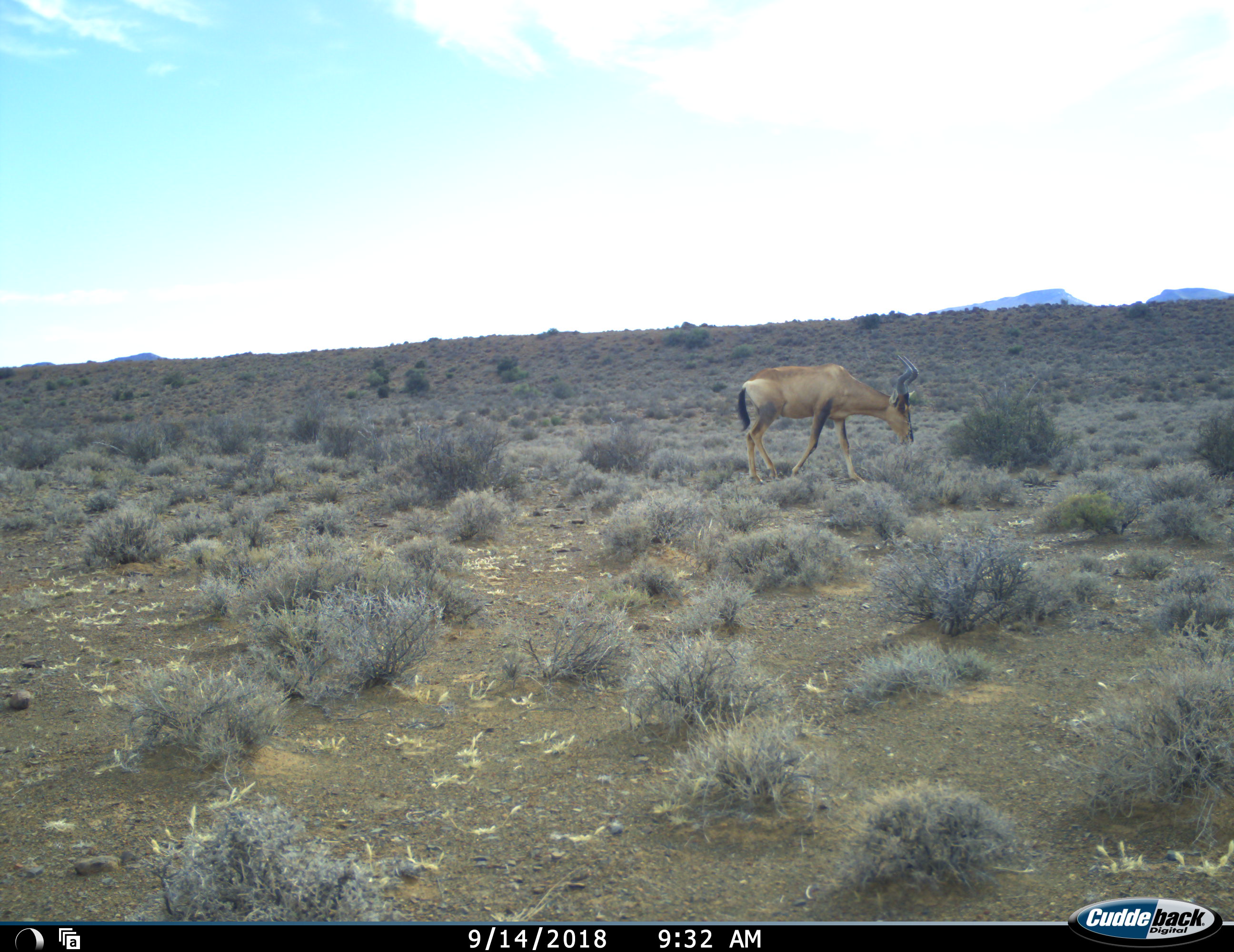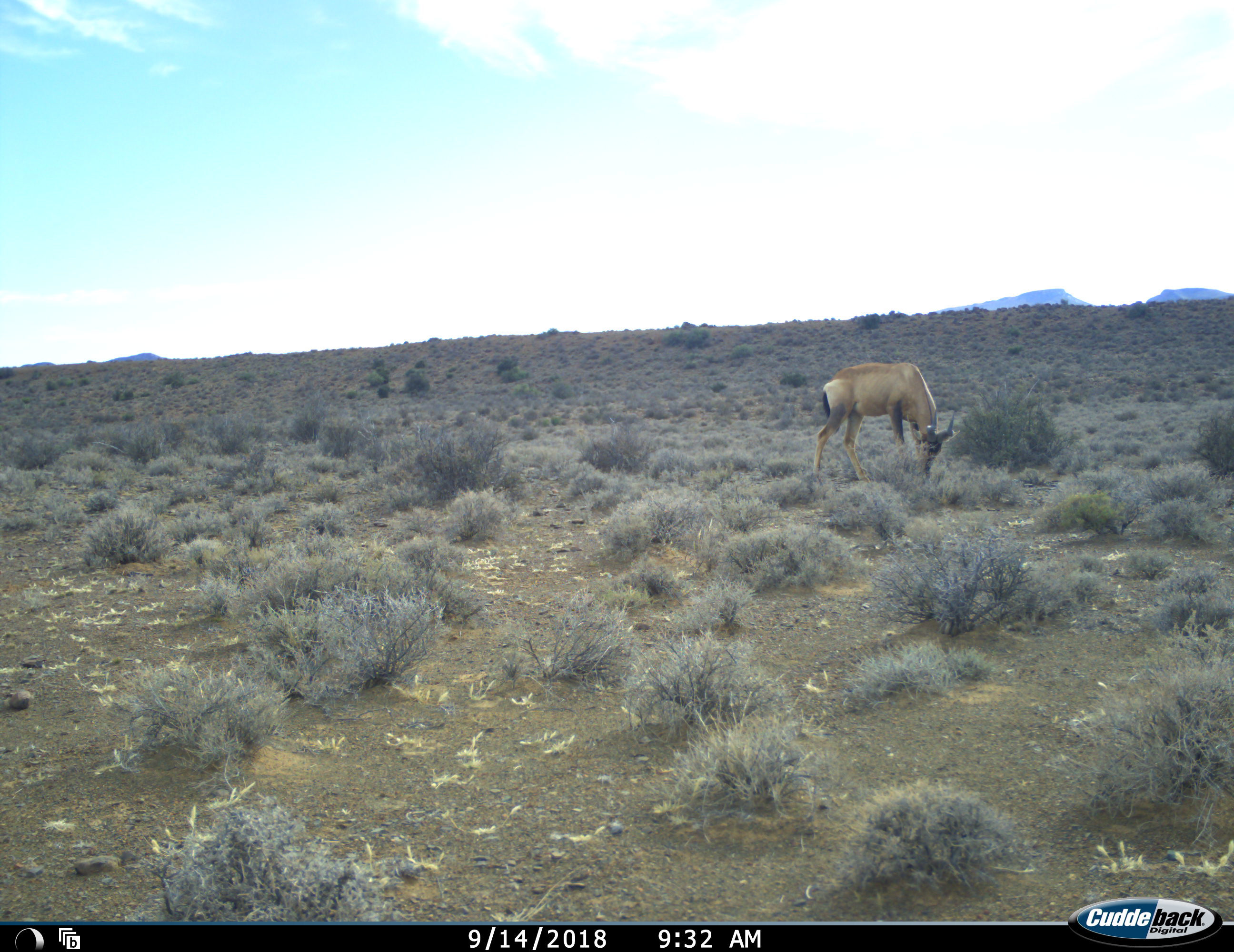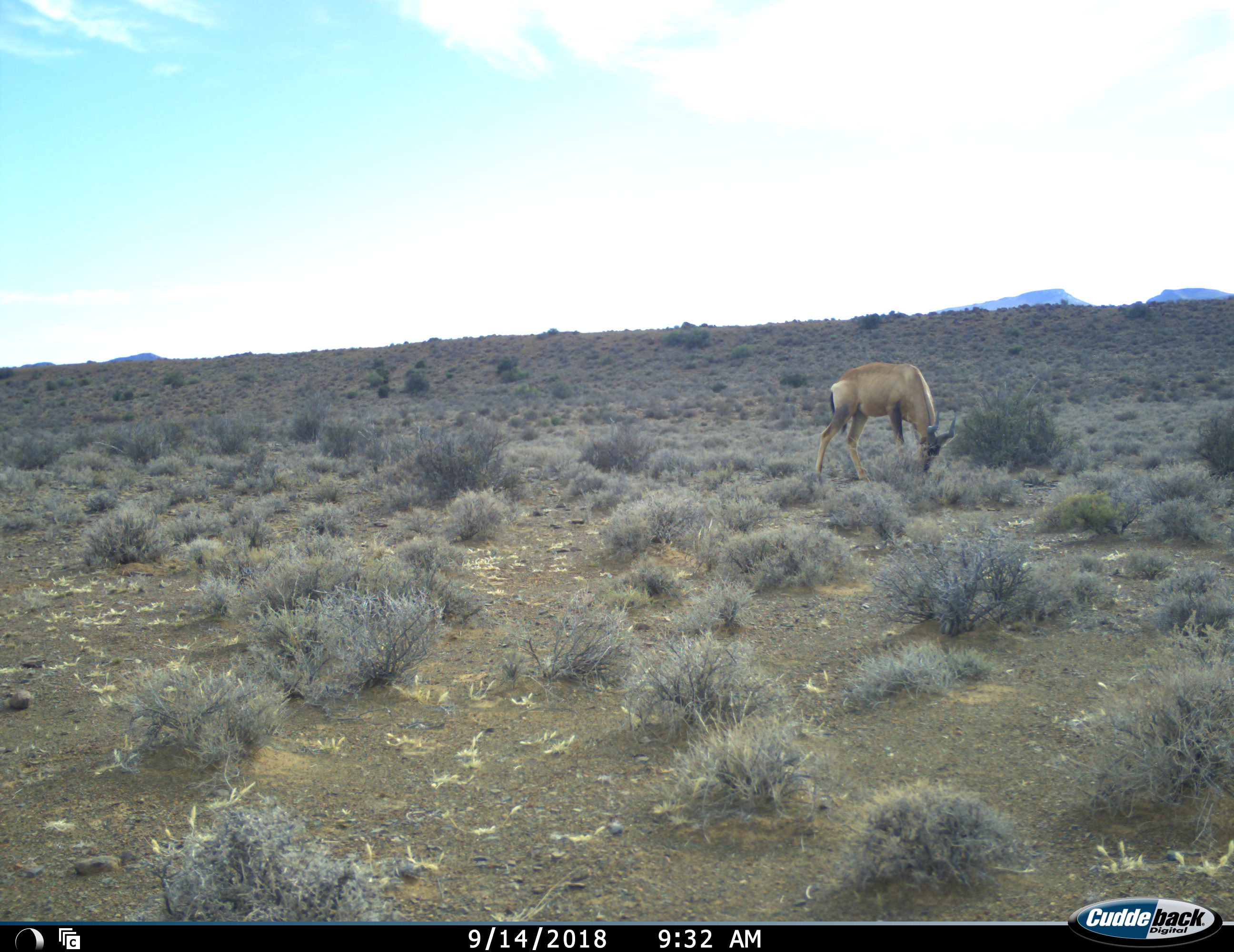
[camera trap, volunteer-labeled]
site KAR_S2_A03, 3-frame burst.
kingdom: Animalia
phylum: Chordata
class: Mammalia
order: Artiodactyla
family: Bovidae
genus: Alcelaphus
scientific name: Alcelaphus buselaphus caama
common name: red hartebeest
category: hartebeestred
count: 1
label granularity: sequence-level